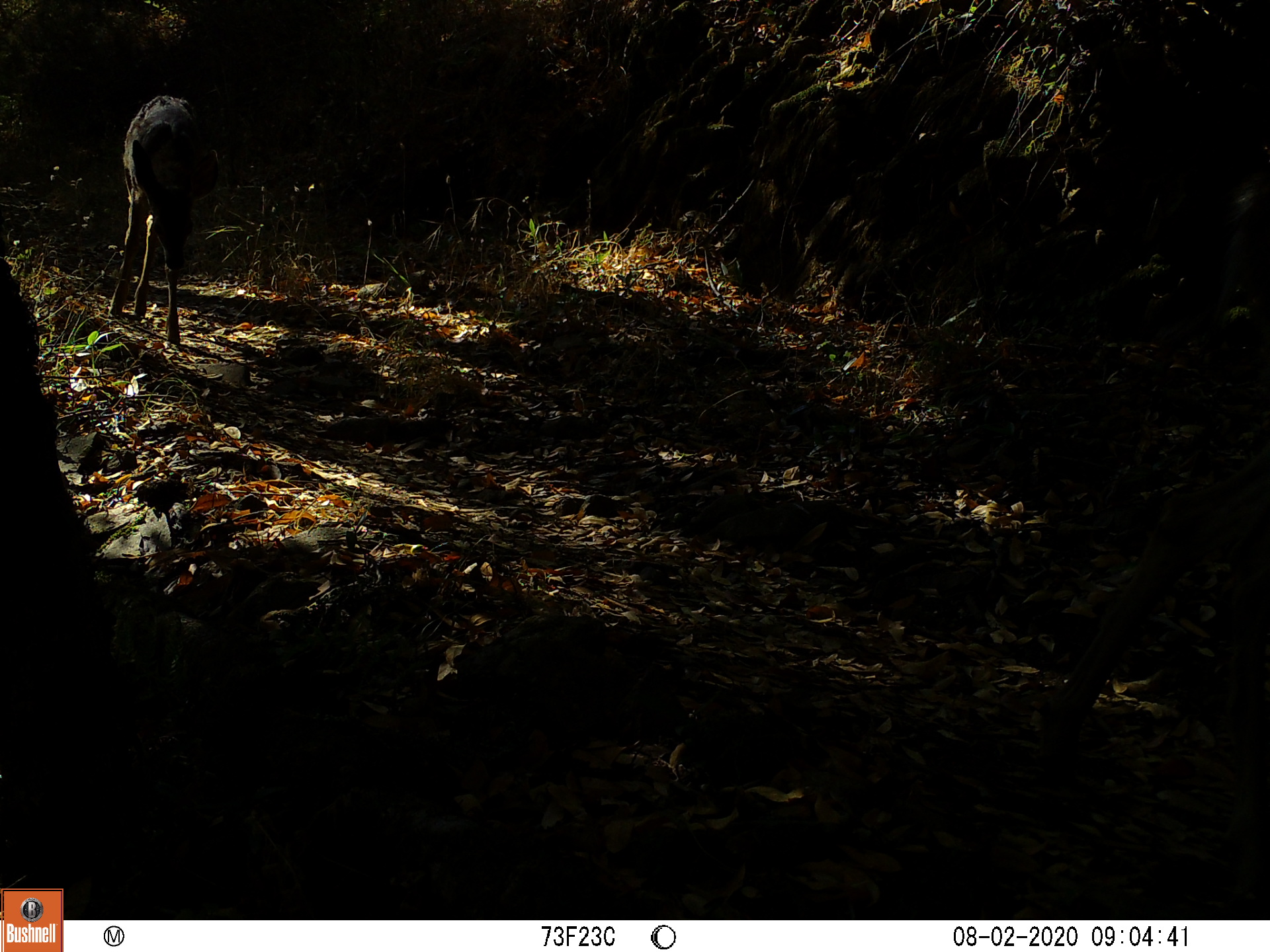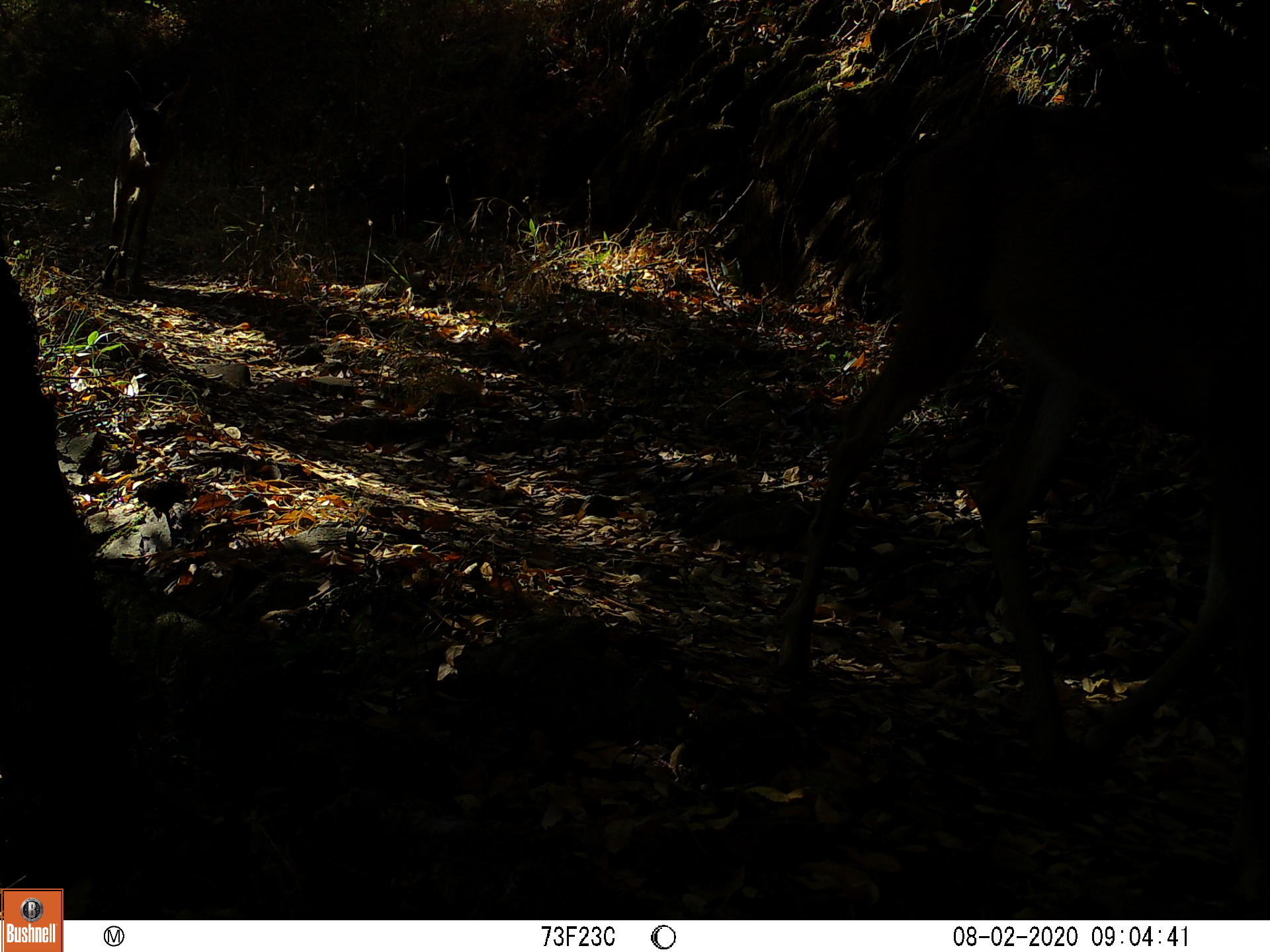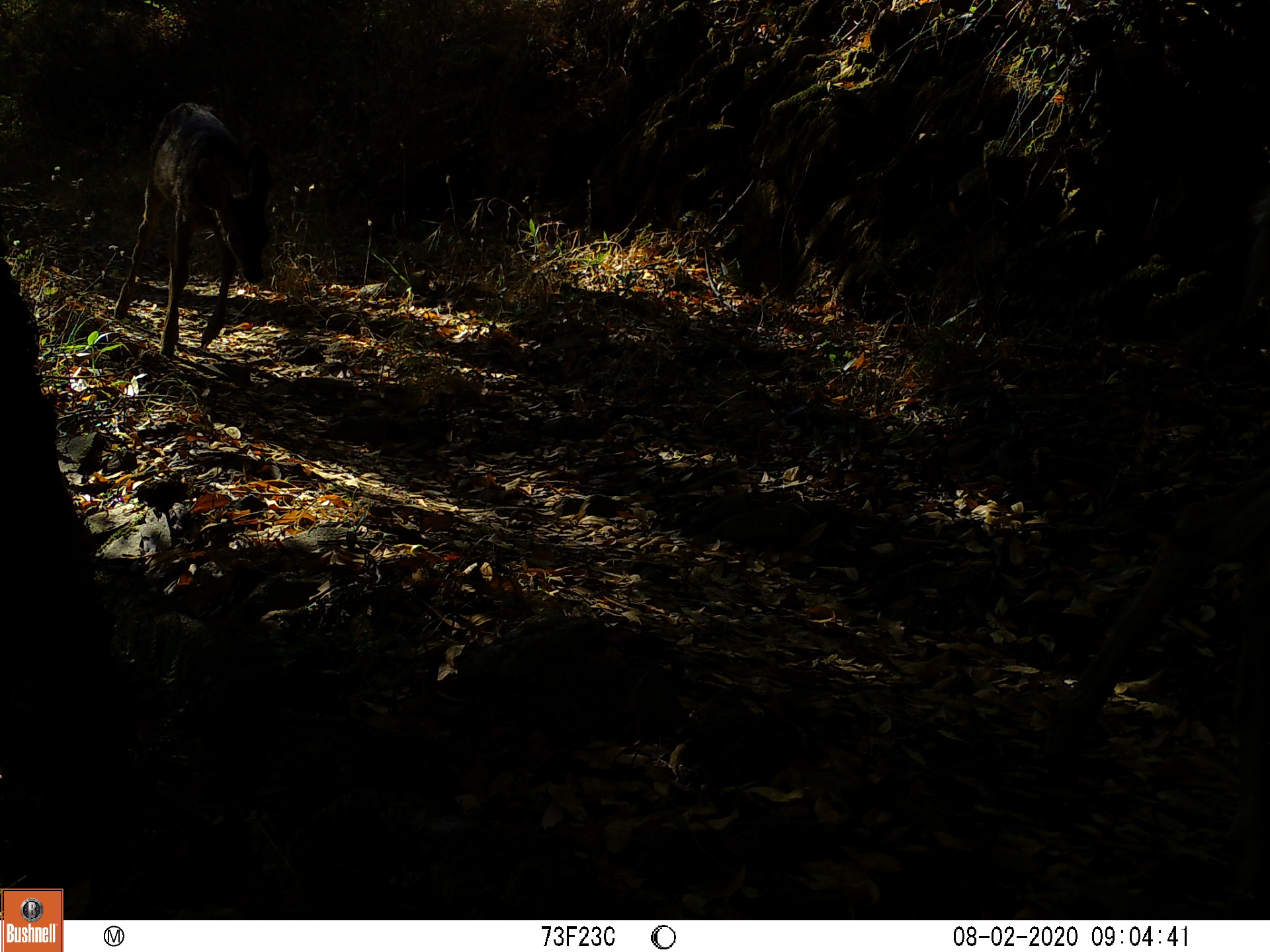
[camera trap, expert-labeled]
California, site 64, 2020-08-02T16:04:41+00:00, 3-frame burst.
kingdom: Animalia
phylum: Chordata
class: Mammalia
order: Artiodactyla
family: Cervidae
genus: Odocoileus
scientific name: Odocoileus hemionus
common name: mule deer